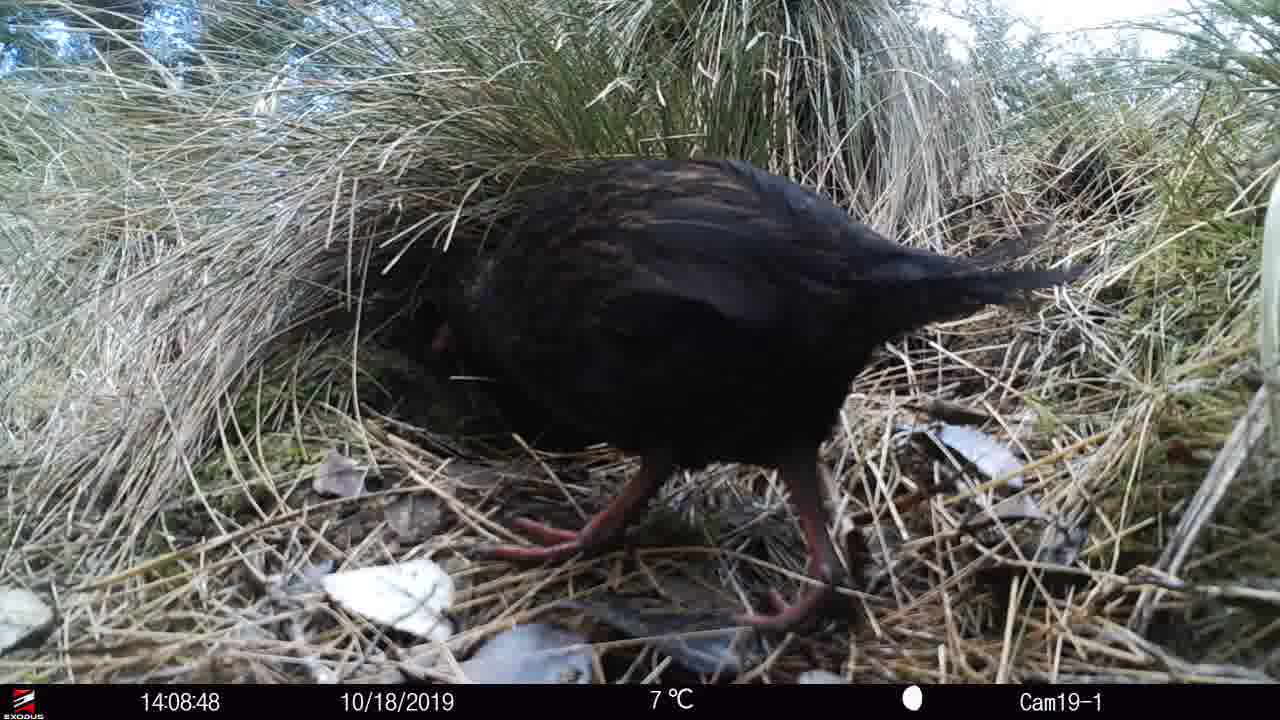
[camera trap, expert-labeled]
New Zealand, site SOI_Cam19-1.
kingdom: Animalia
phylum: Chordata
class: Aves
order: Gruiformes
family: Rallidae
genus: Gallirallus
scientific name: Gallirallus australis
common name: weka